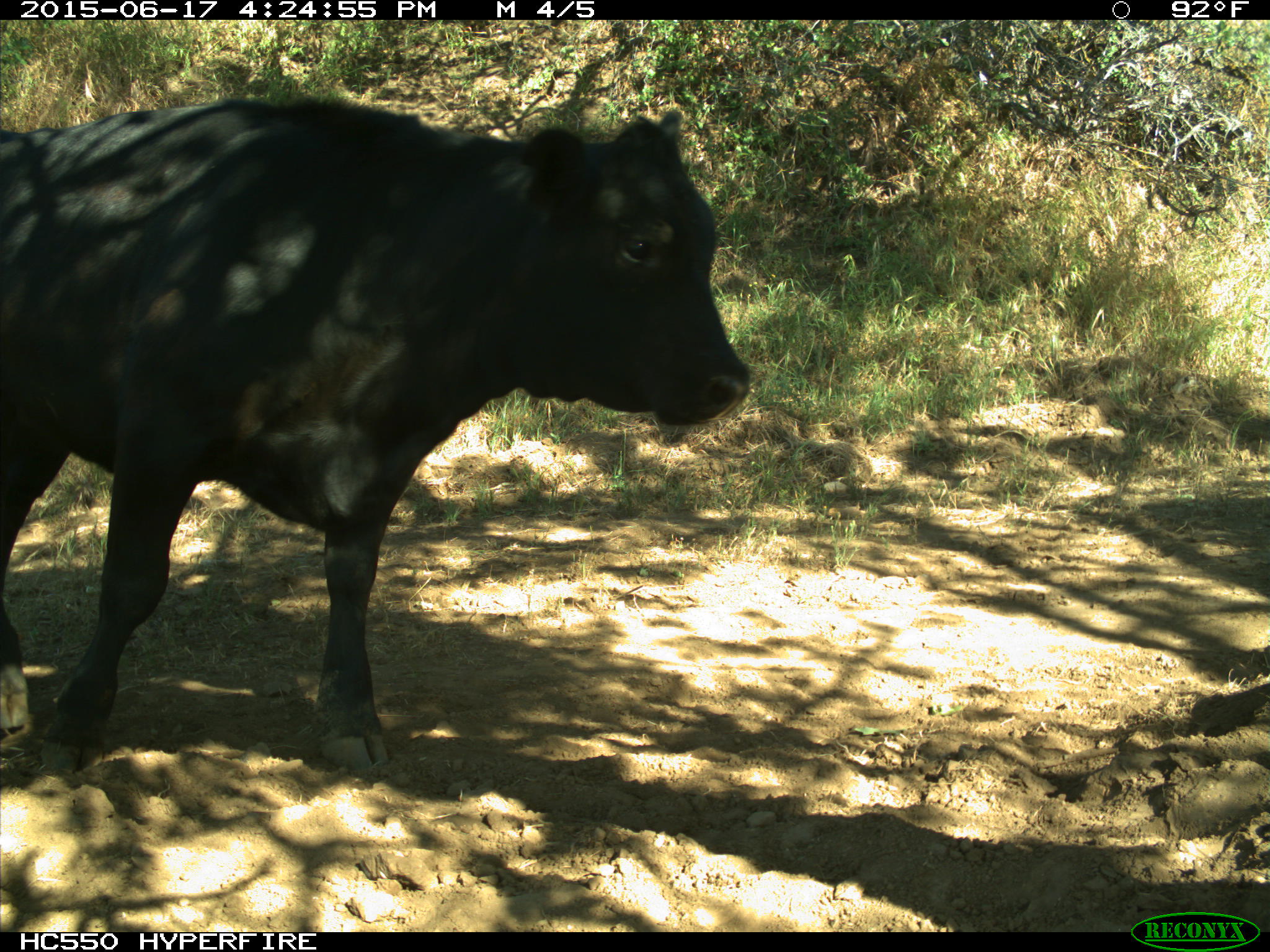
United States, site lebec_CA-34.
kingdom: Animalia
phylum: Chordata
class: Mammalia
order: Artiodactyla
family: Bovidae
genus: Bos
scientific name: Bos taurus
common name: domestic cow